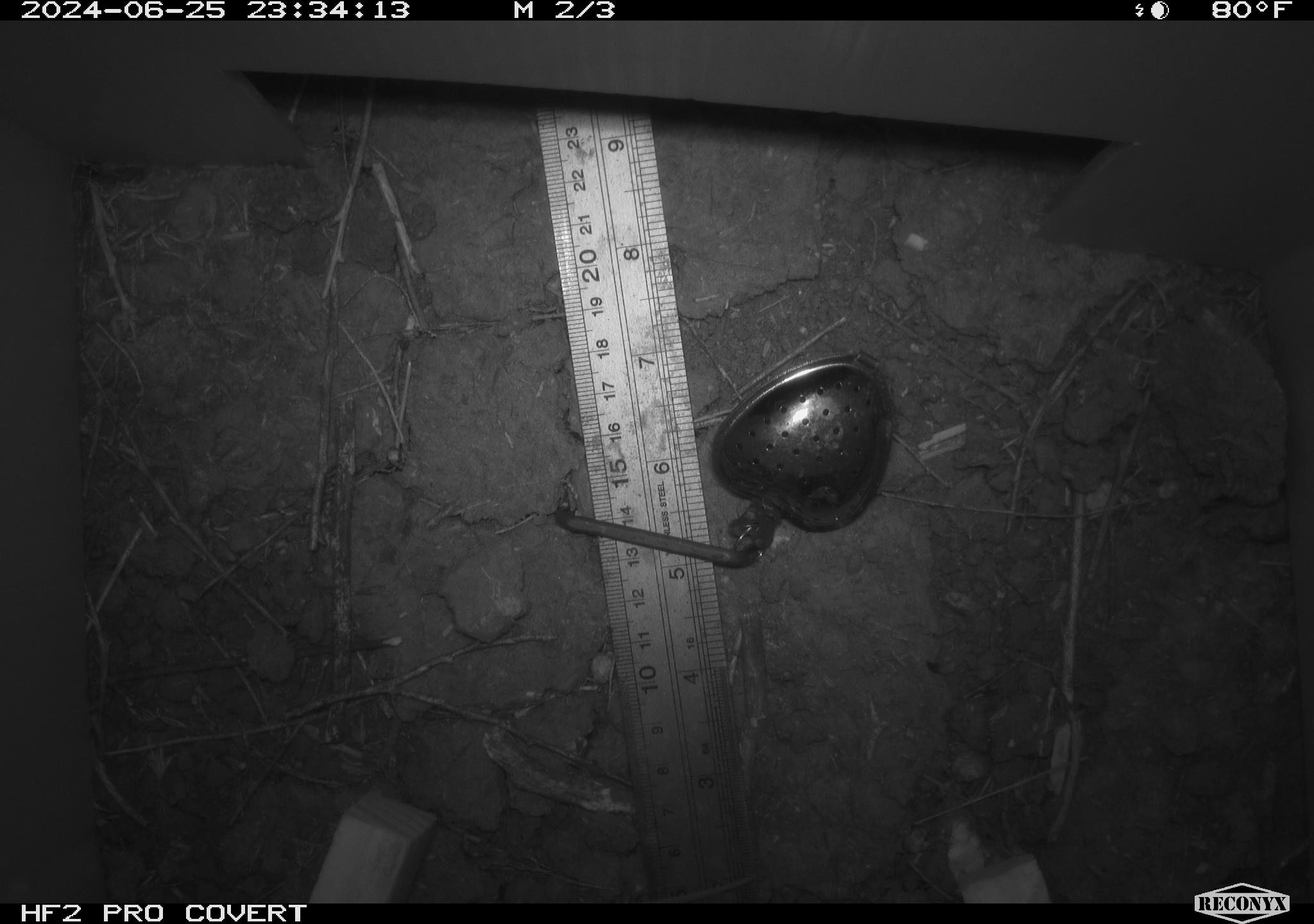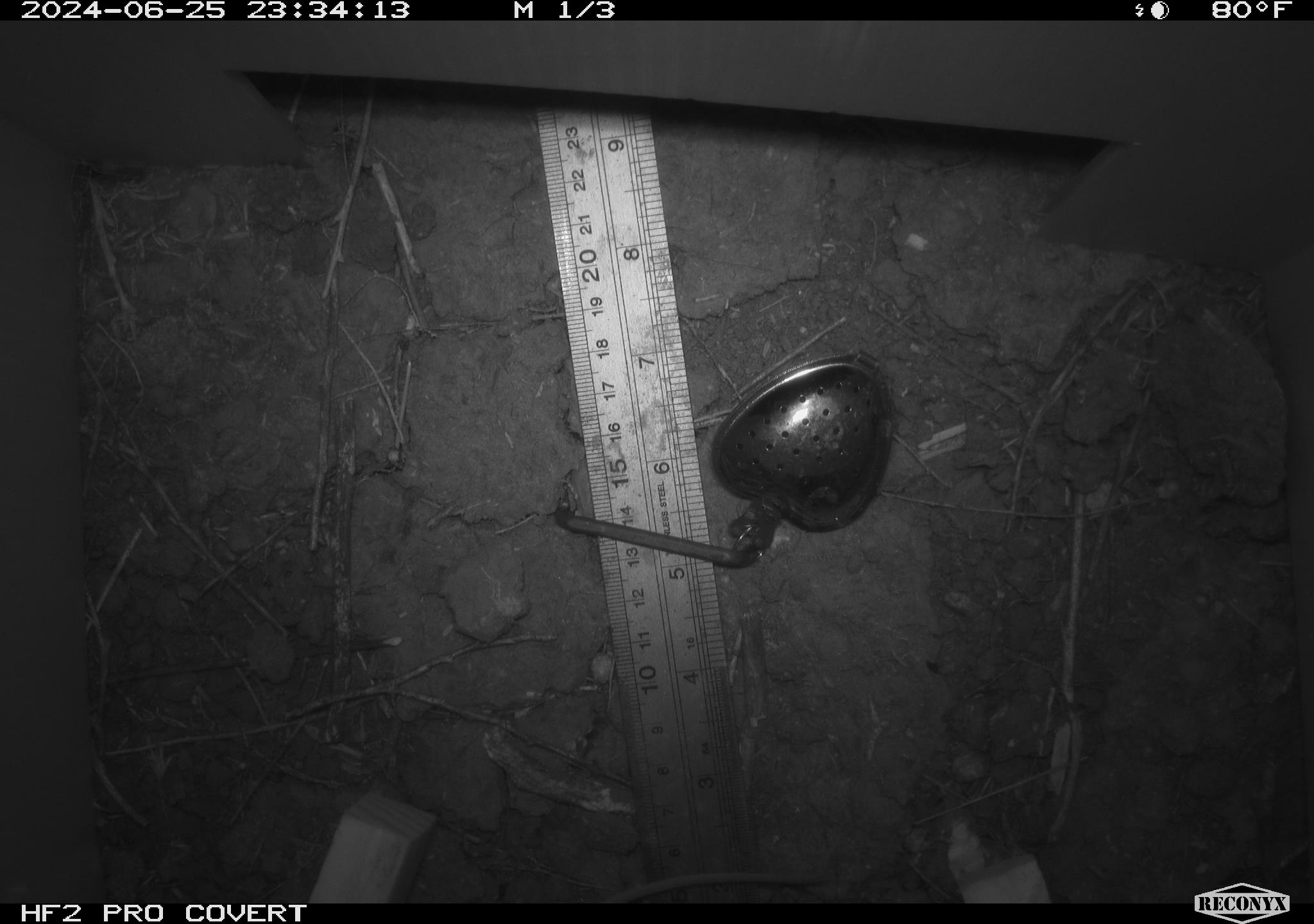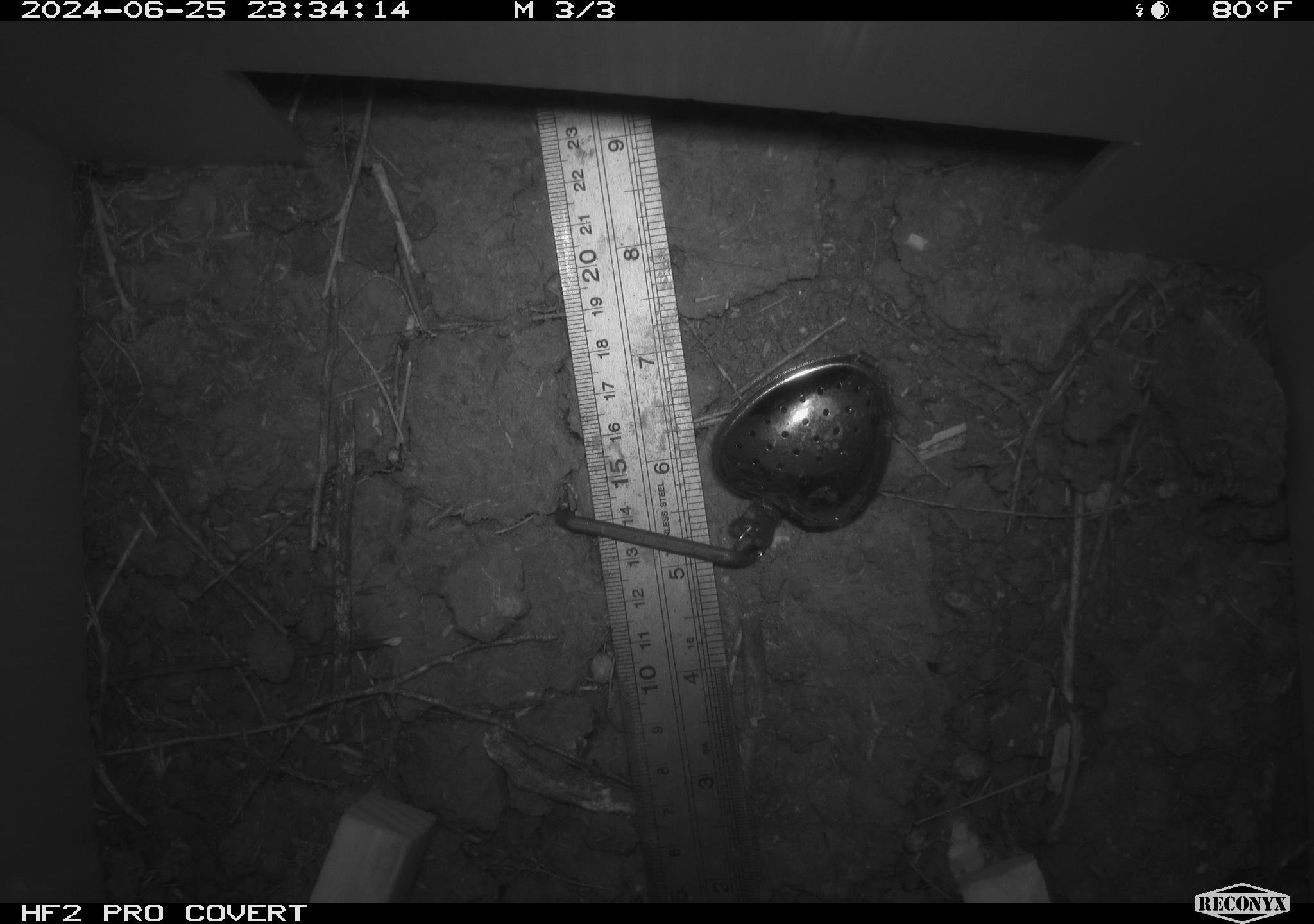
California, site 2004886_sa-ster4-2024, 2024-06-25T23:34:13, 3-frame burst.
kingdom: Animalia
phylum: Chordata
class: Mammalia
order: Rodentia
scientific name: Rodentia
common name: mouse species